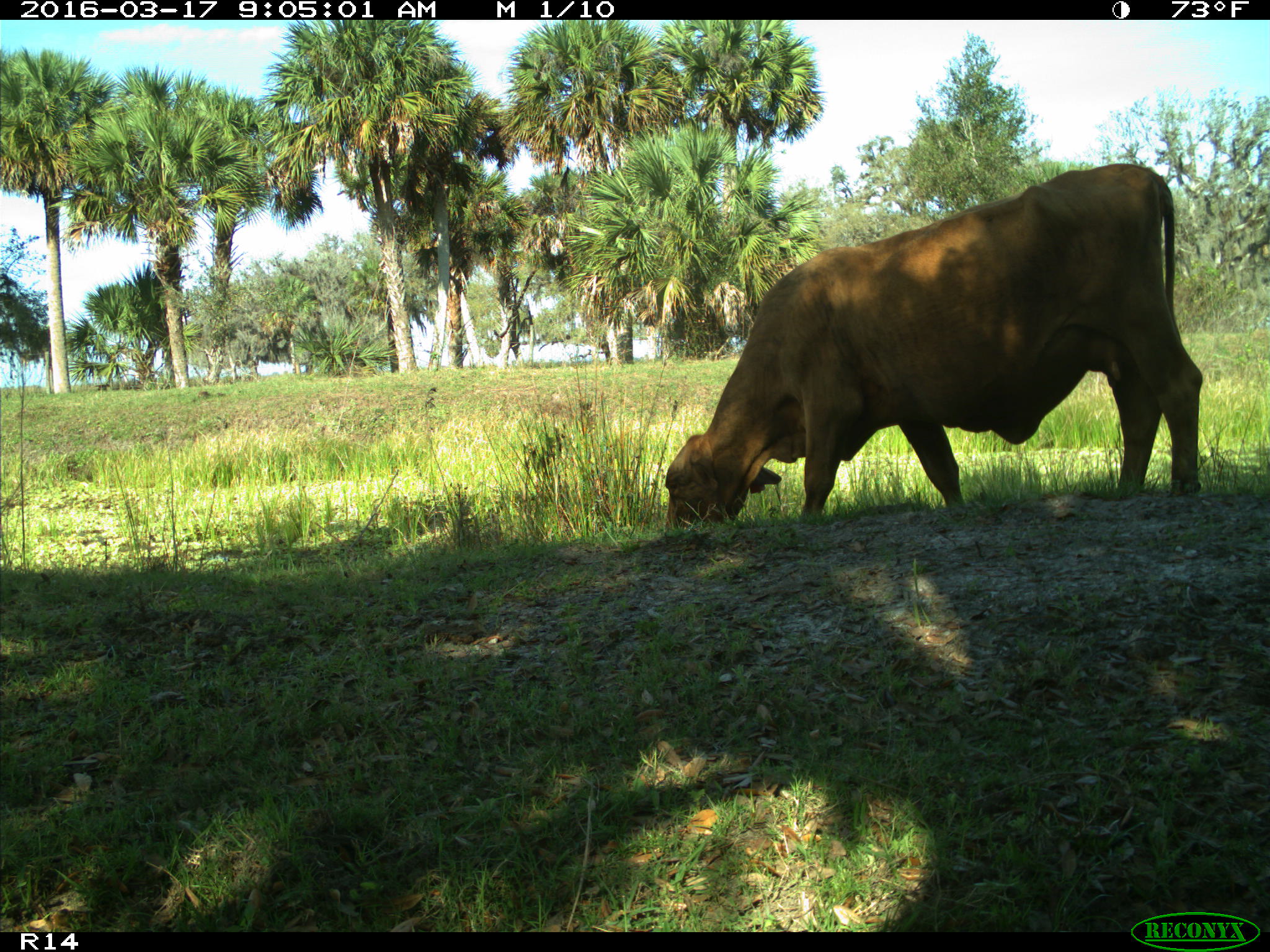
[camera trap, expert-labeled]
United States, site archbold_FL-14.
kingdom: Animalia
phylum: Chordata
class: Mammalia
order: Artiodactyla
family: Bovidae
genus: Bos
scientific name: Bos taurus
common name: domestic cow